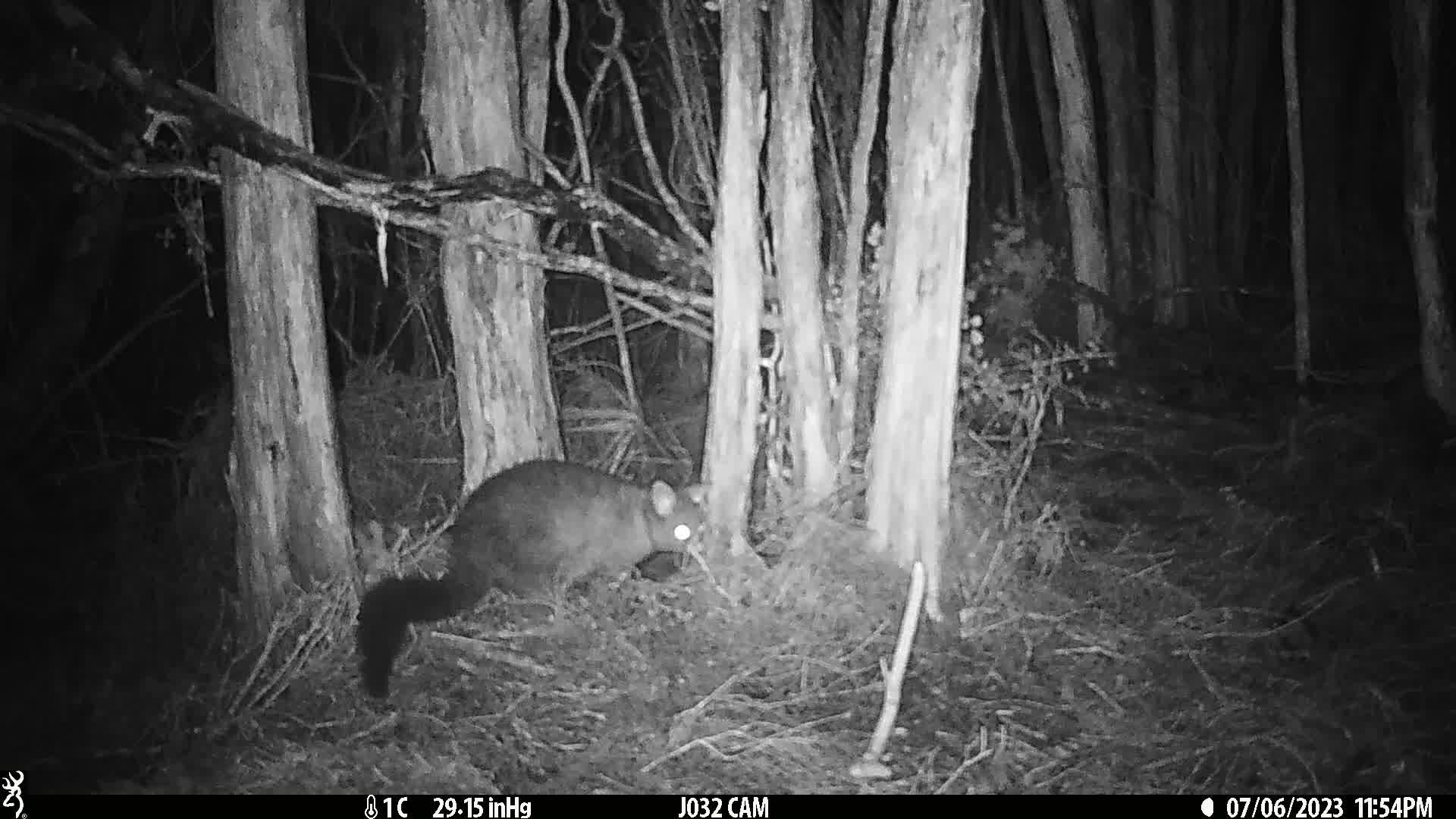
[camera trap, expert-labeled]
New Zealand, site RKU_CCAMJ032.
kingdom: Animalia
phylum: Chordata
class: Mammalia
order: Diprotodontia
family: Phalangeridae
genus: Trichosurus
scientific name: Trichosurus vulpecula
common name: common brushtail possum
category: possum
Possum (common brushtail possum) (Trichosurus vulpecula).